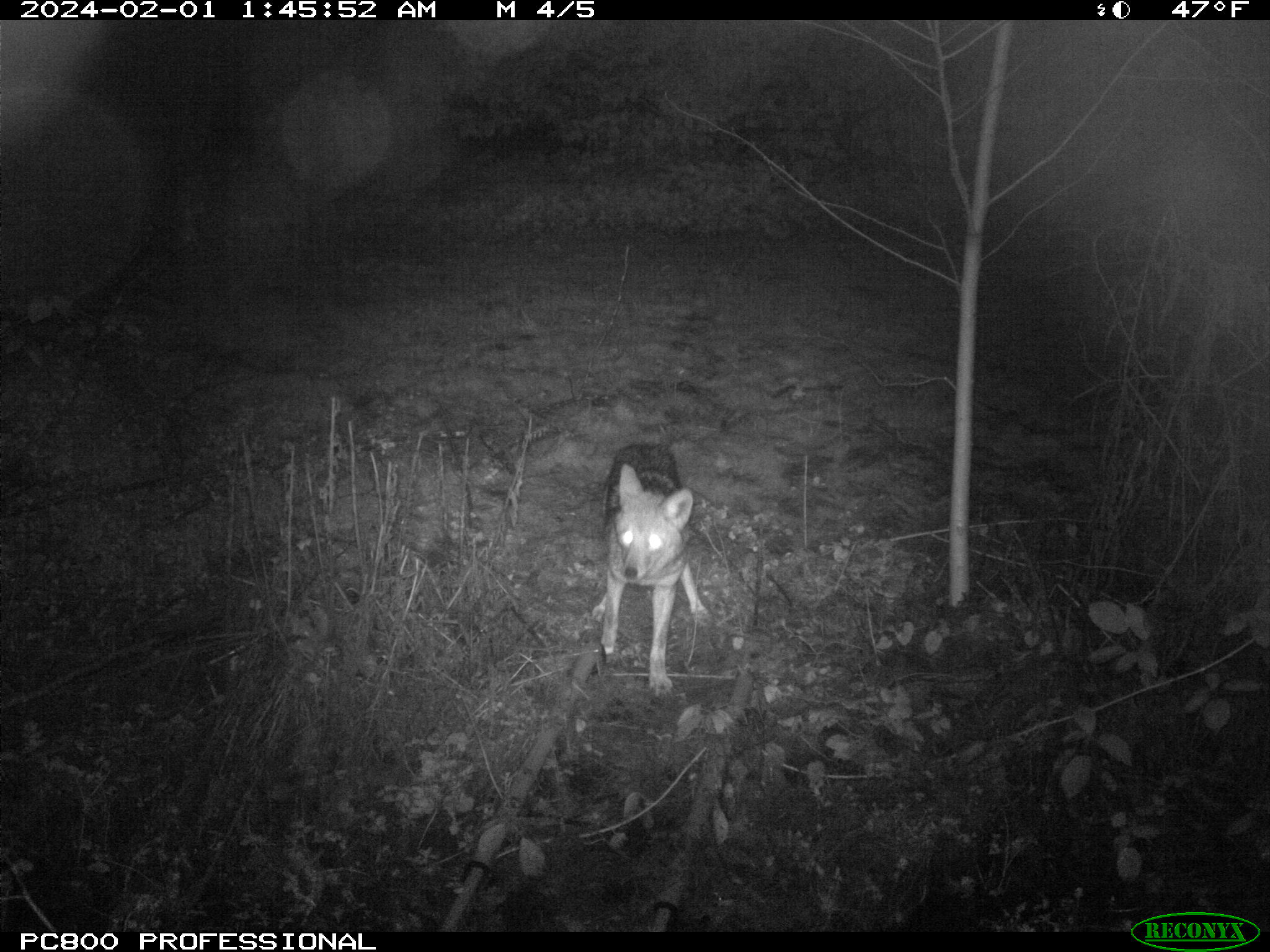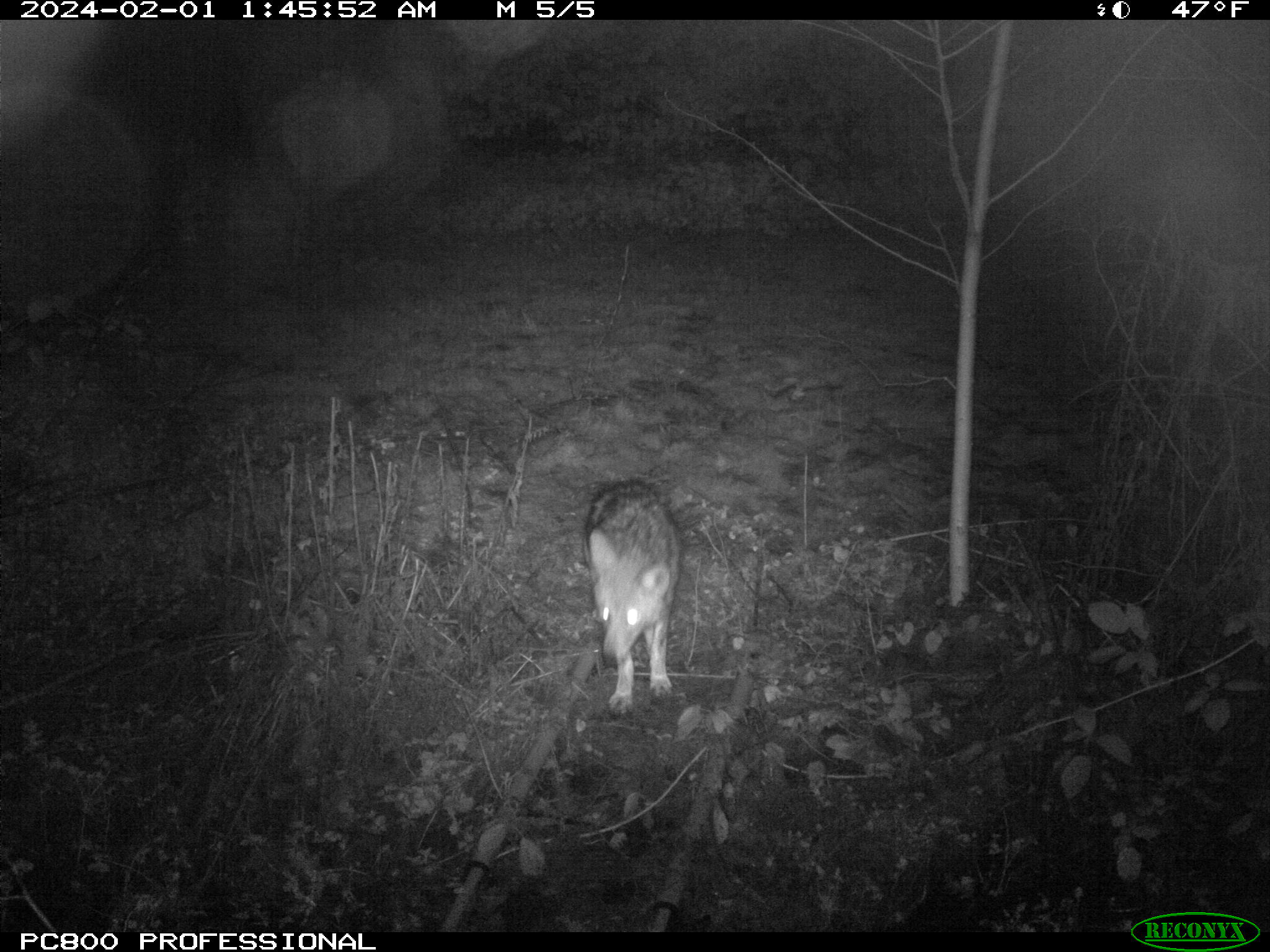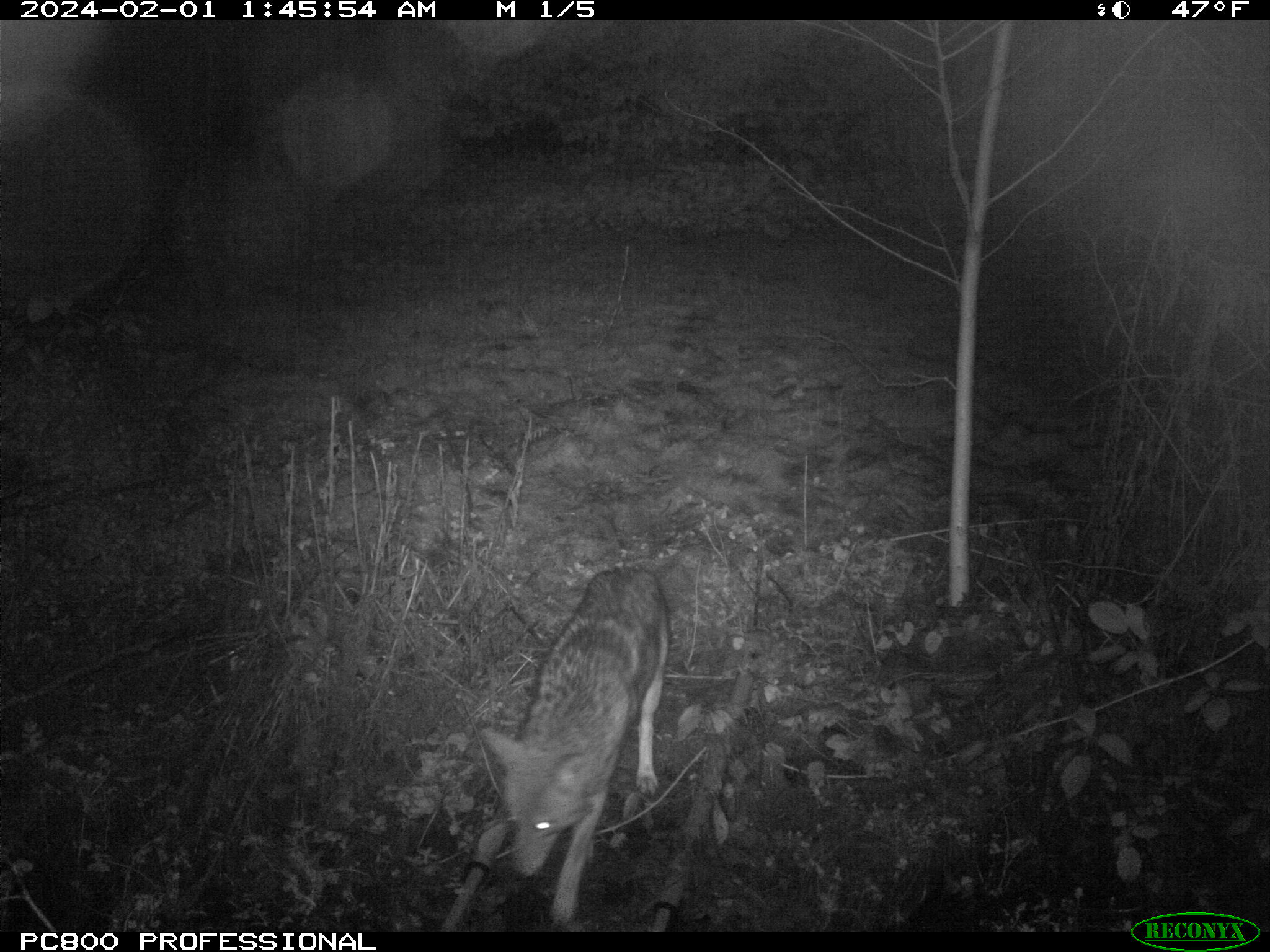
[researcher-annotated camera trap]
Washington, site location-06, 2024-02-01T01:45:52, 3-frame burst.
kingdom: Animalia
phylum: Chordata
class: Mammalia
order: Carnivora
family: Canidae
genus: Canis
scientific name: Canis latrans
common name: coyote